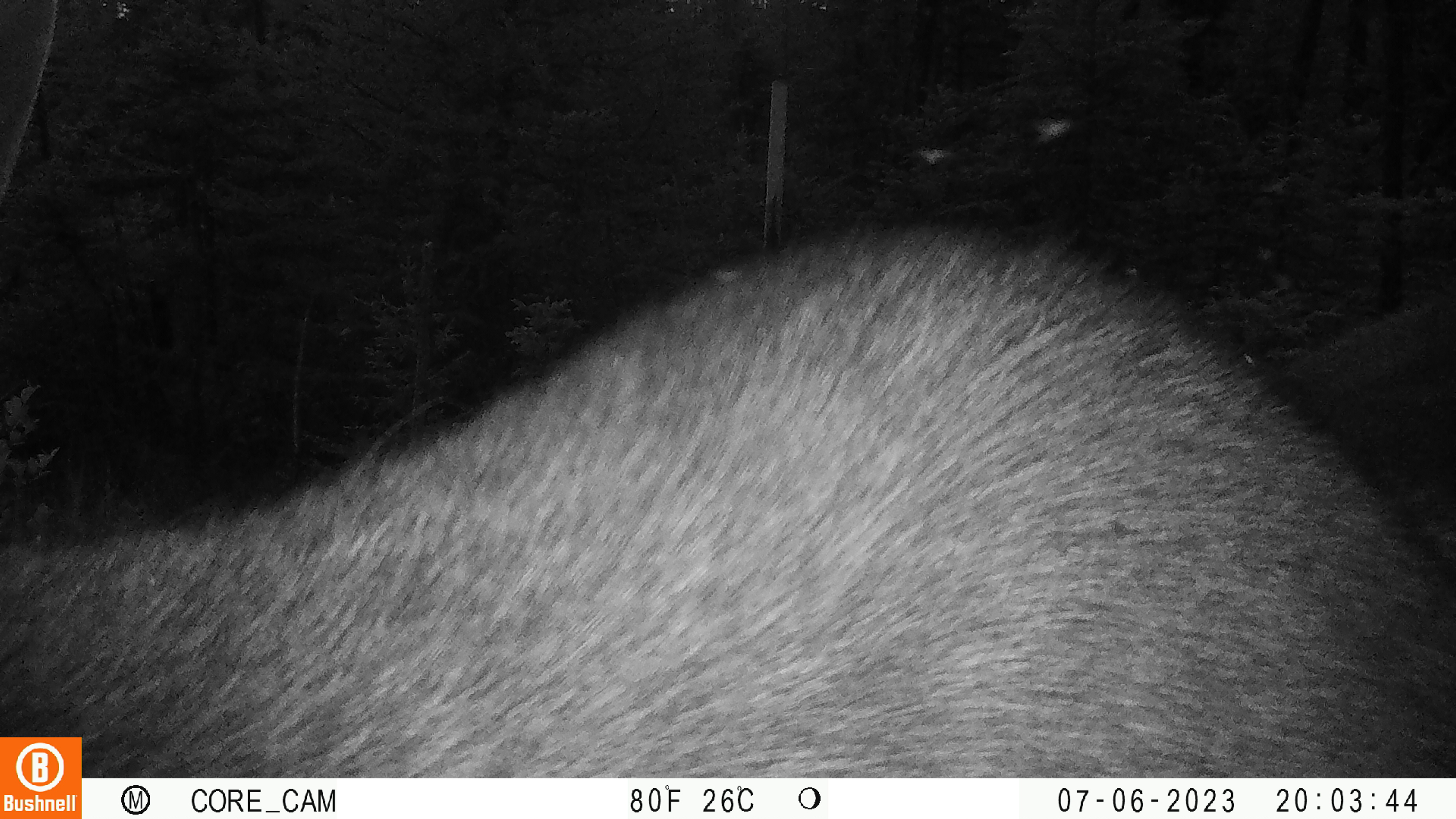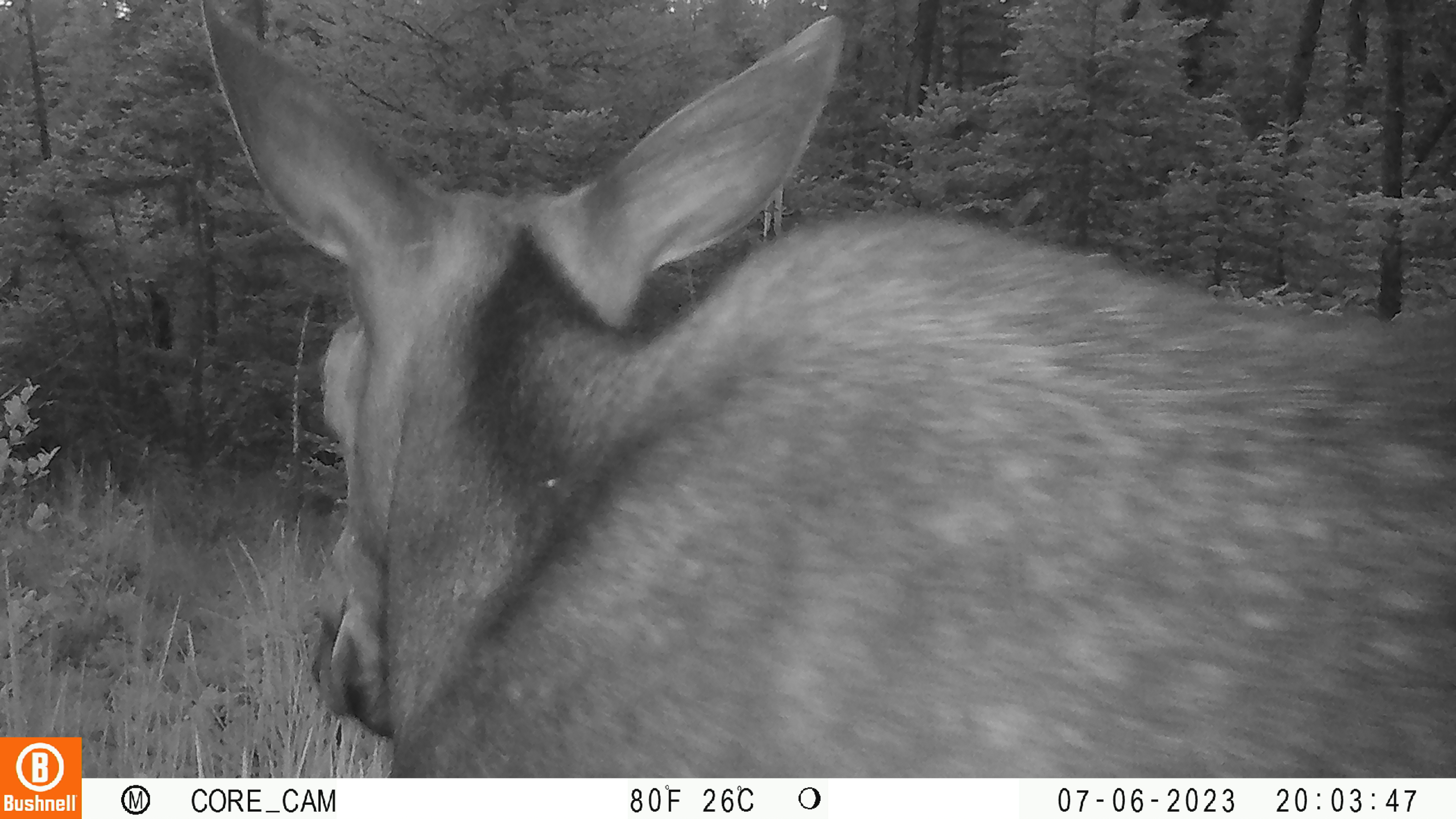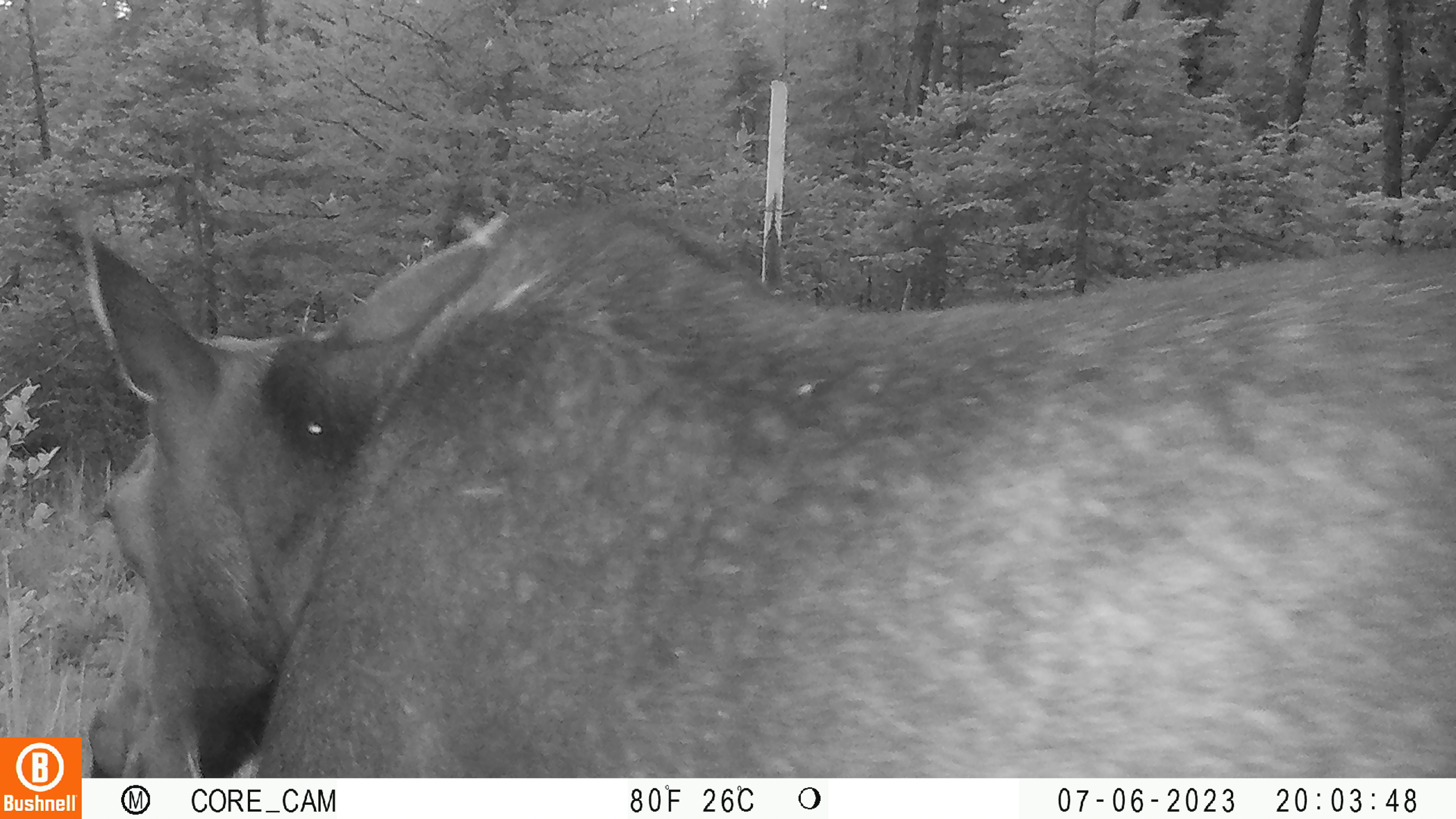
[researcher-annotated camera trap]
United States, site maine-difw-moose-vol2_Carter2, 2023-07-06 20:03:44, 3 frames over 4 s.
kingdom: Animalia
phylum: Chordata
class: Mammalia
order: Artiodactyla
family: Cervidae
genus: Alces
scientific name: Alces alces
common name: moose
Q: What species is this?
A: Moose (Alces alces).